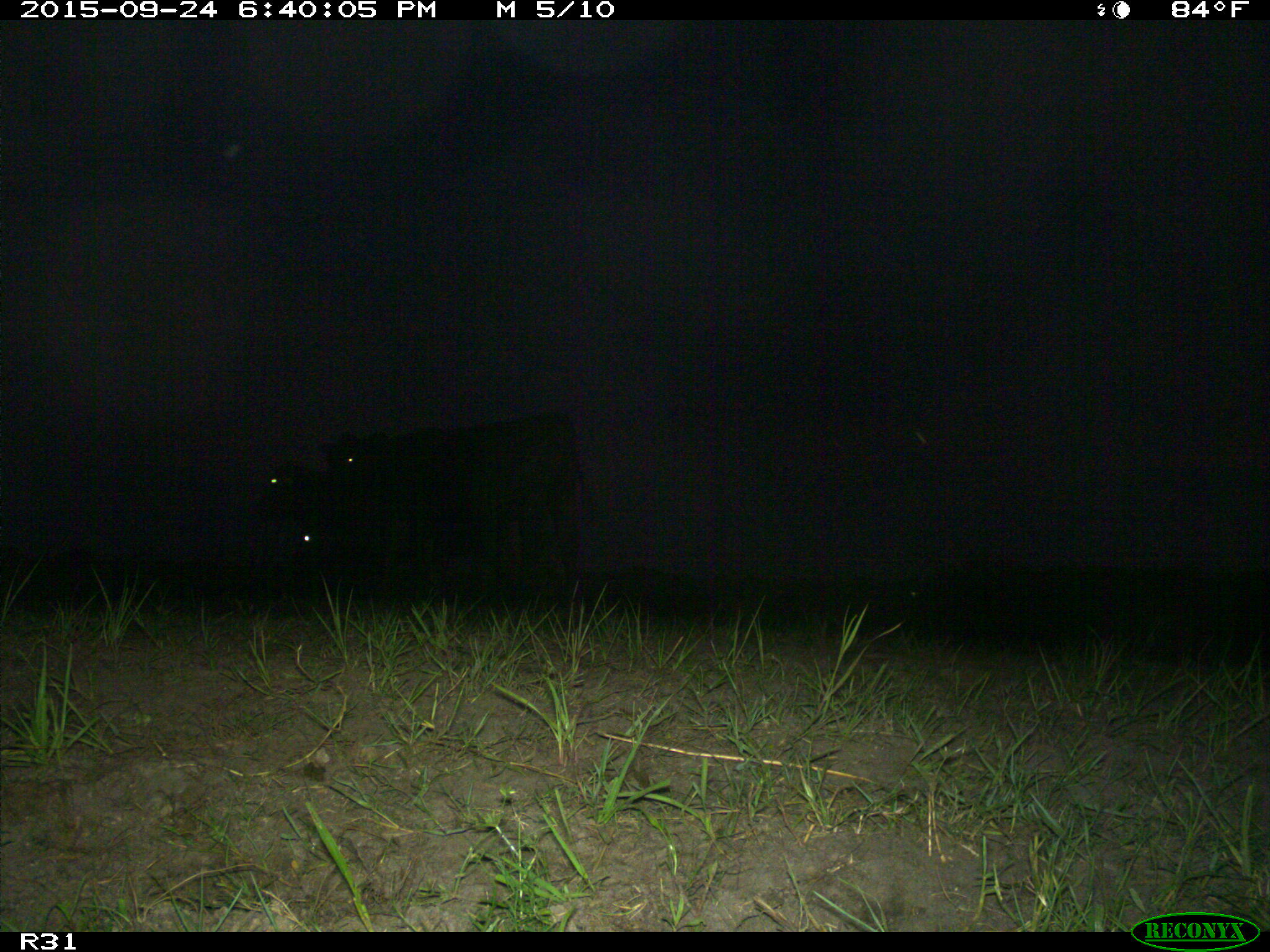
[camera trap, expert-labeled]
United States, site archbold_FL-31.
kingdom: Animalia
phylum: Chordata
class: Mammalia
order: Artiodactyla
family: Bovidae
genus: Bos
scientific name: Bos taurus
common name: domestic cow